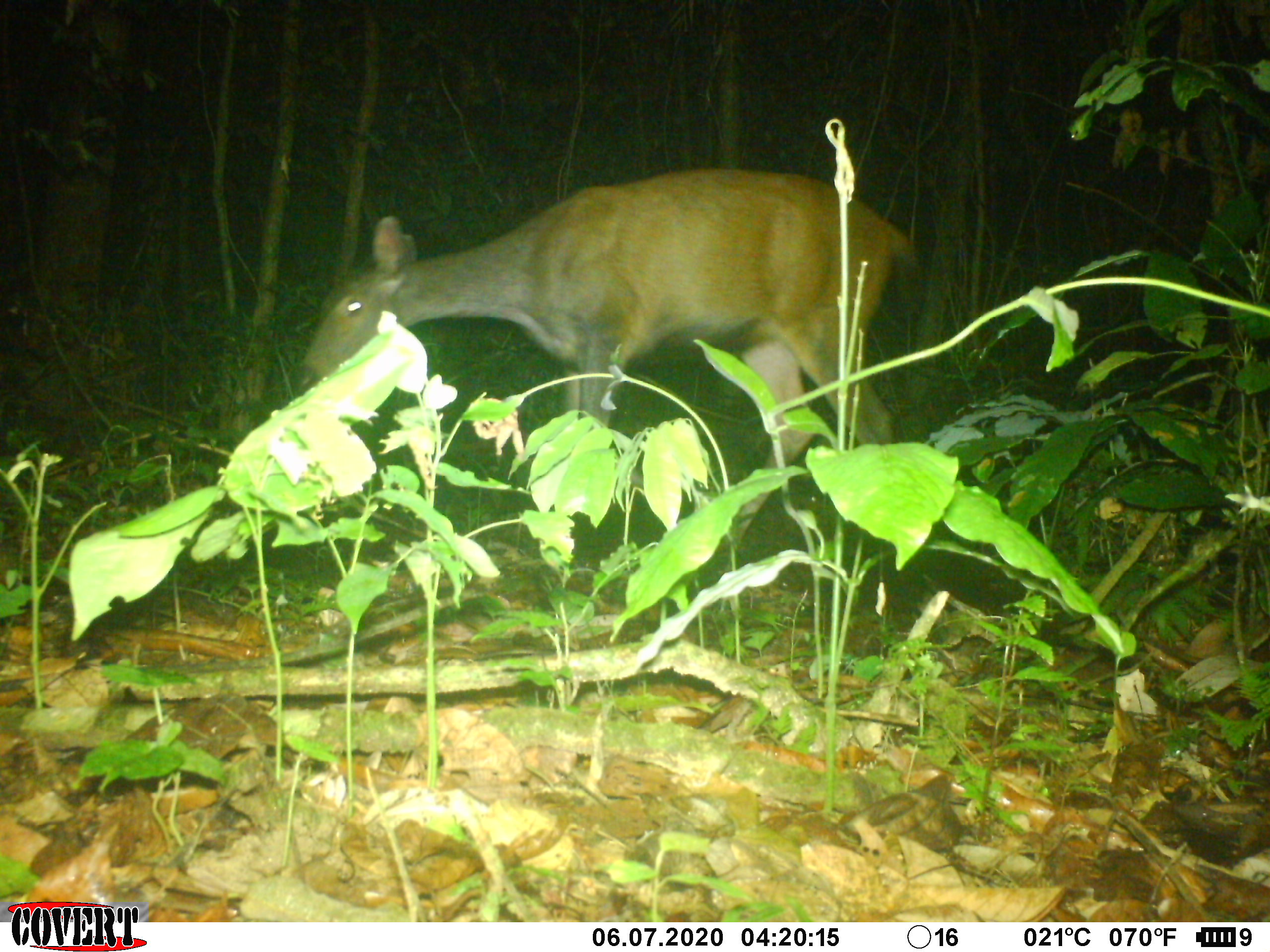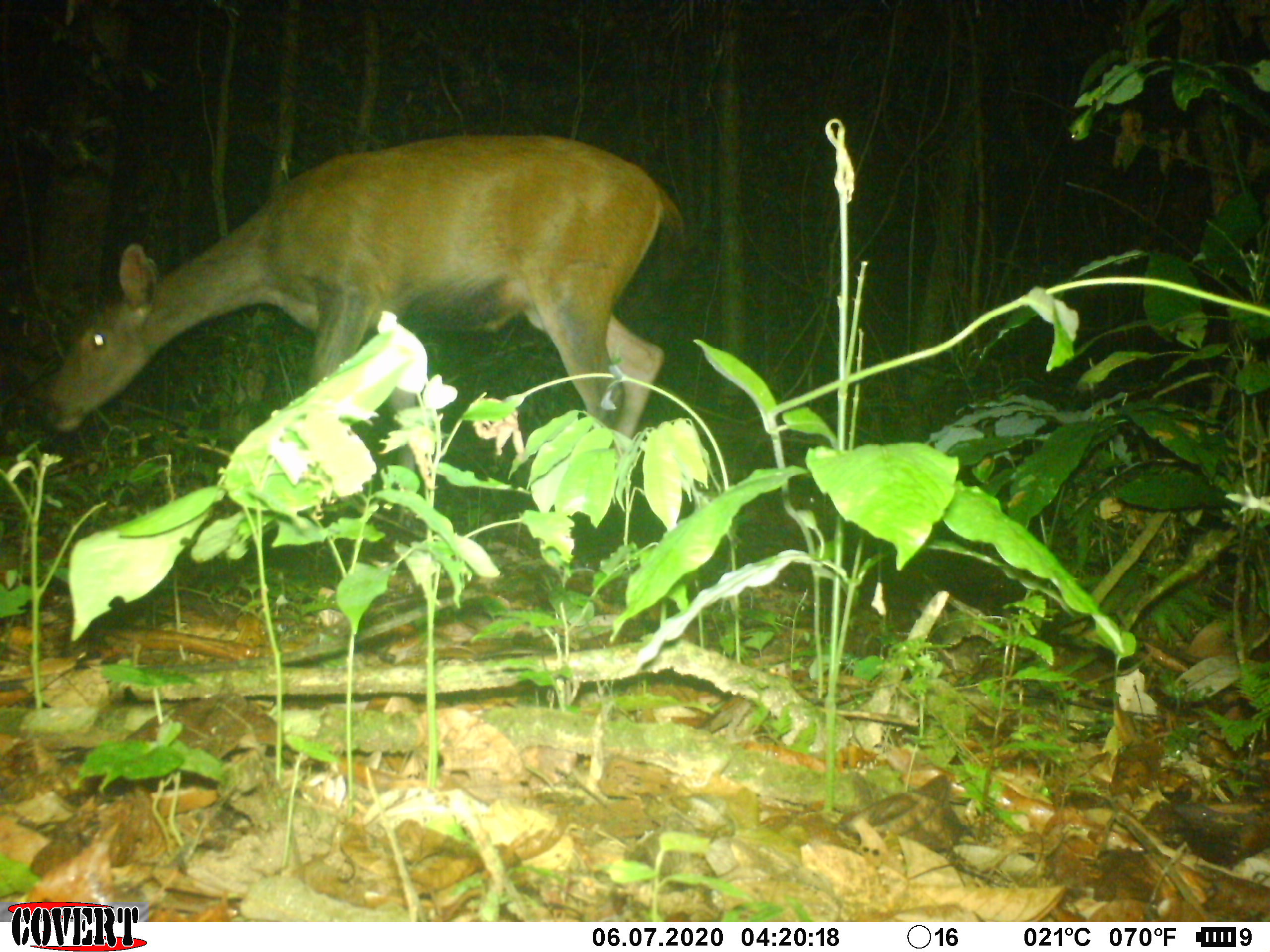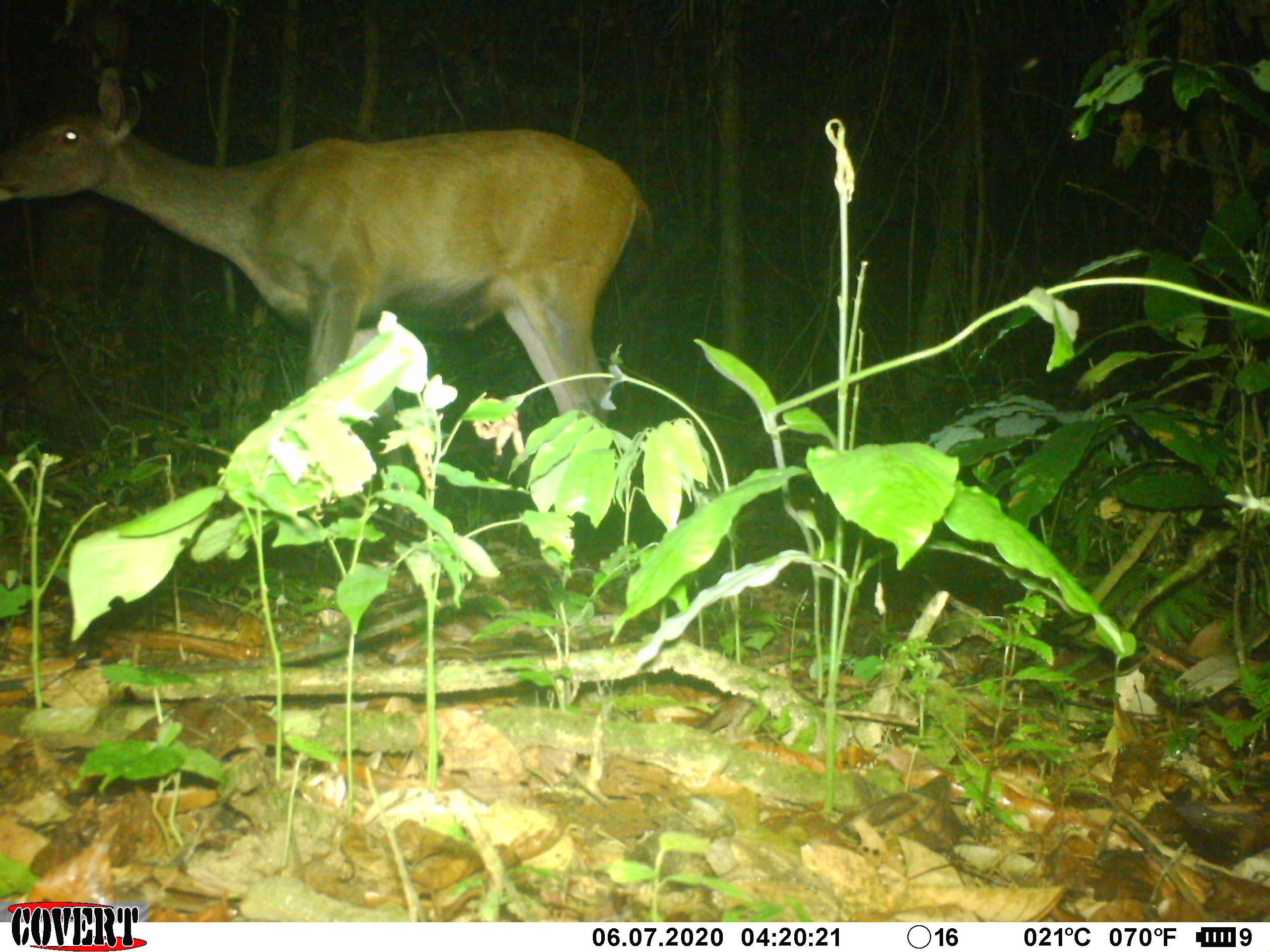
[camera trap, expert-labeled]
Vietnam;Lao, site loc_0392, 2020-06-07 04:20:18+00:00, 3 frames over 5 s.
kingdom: Animalia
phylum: Chordata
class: Mammalia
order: Artiodactyla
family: Cervidae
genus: Rusa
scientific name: Rusa unicolor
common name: sambar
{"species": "sambar (Rusa unicolor)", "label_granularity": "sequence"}